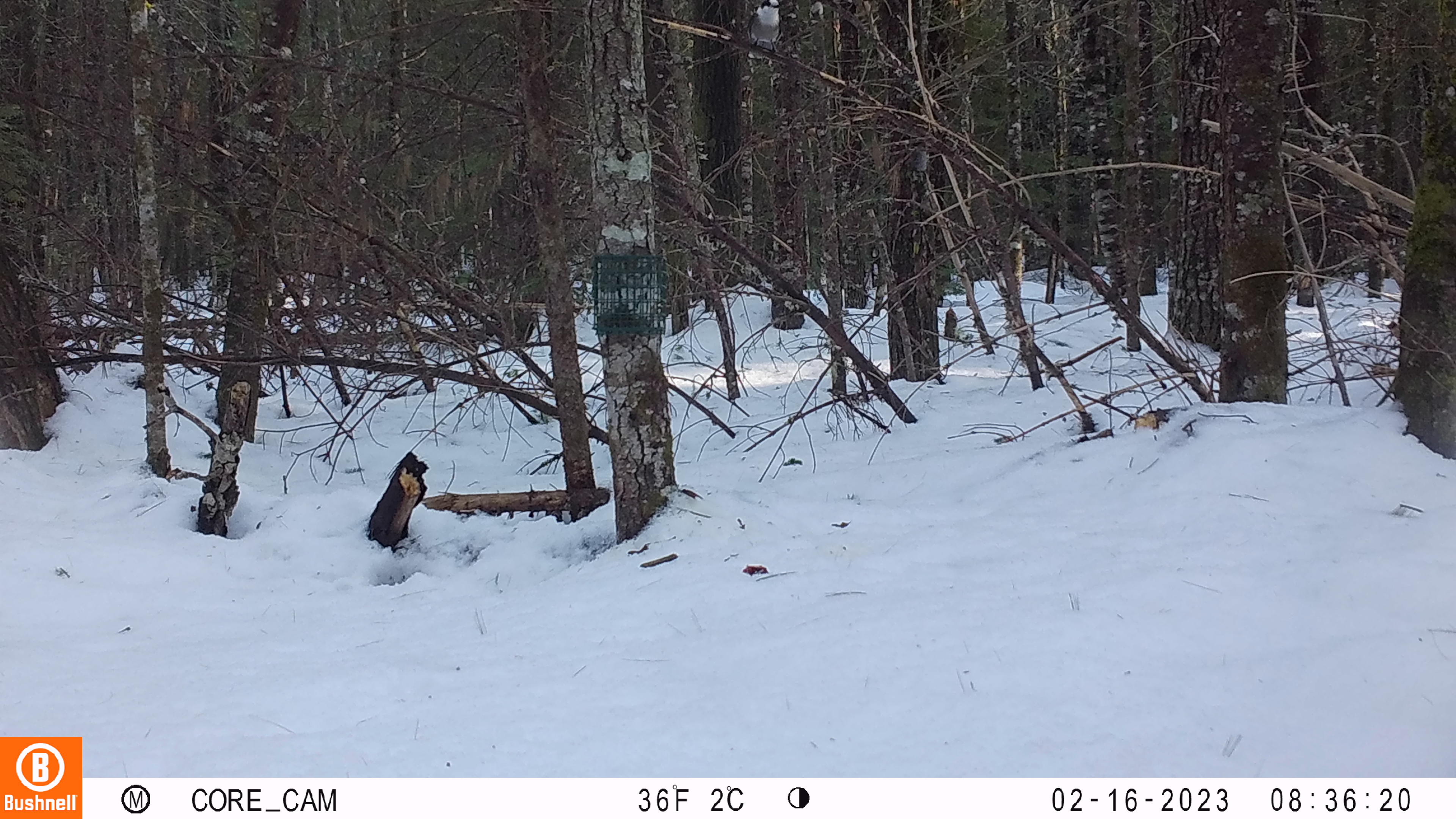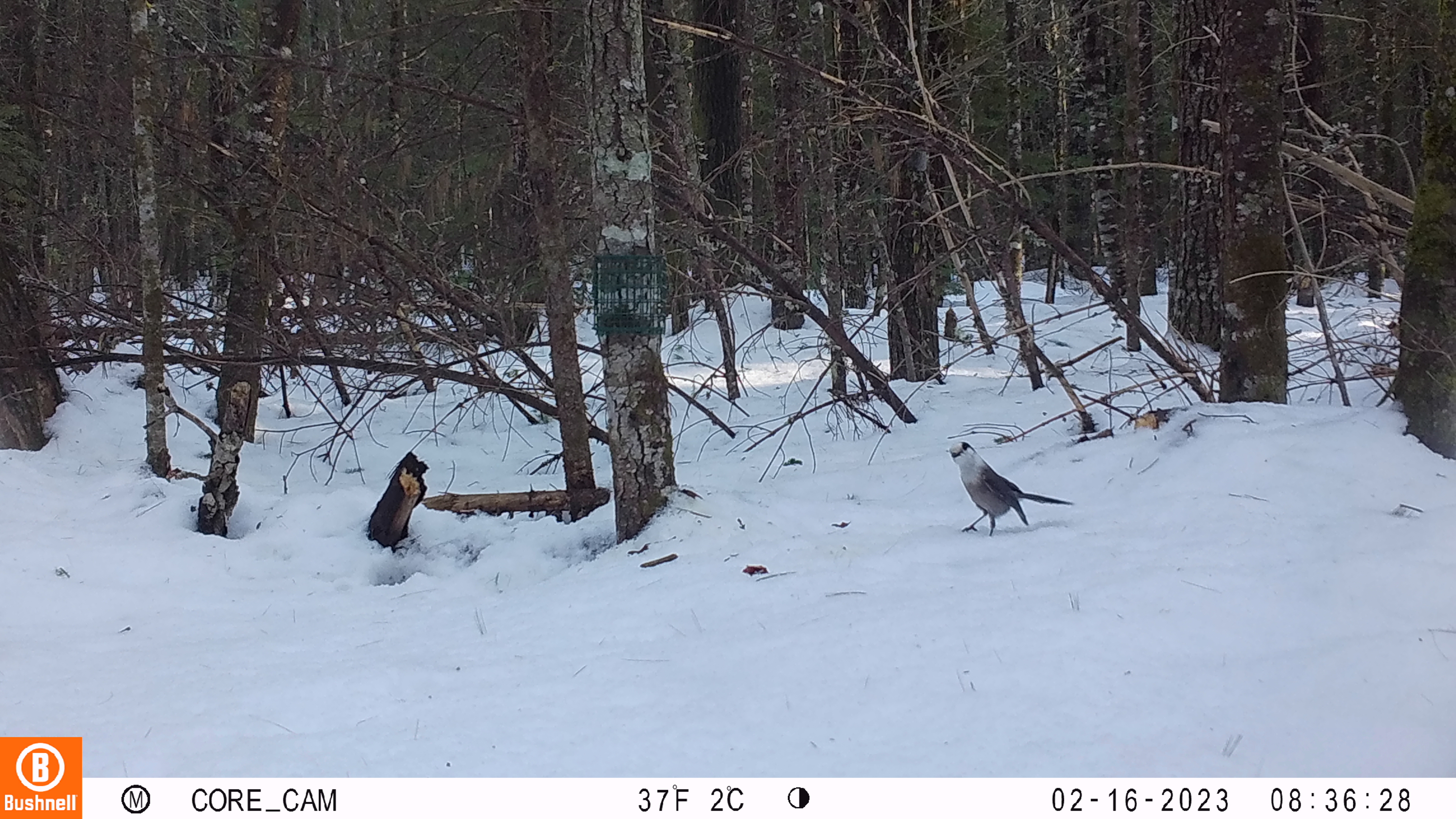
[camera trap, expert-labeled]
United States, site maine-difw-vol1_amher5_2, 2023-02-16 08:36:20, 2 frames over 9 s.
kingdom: Animalia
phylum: Chordata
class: Aves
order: Passeriformes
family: Corvidae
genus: Perisoreus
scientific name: Perisoreus canadensis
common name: canada jay